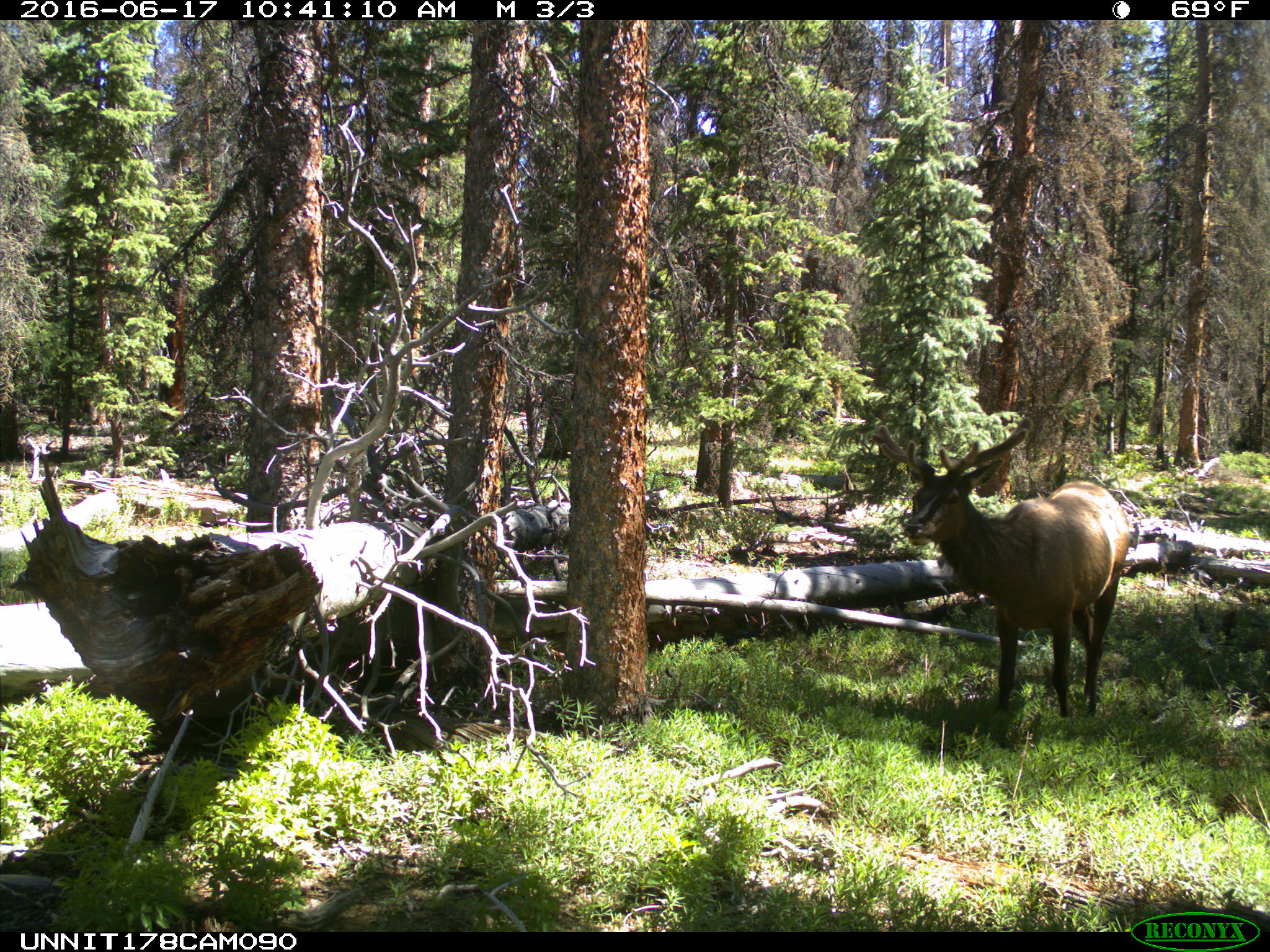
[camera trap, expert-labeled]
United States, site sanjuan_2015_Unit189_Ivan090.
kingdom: Animalia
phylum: Chordata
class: Mammalia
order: Artiodactyla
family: Cervidae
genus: Cervus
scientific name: Cervus elaphus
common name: red deer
Cervus elaphus (red deer).